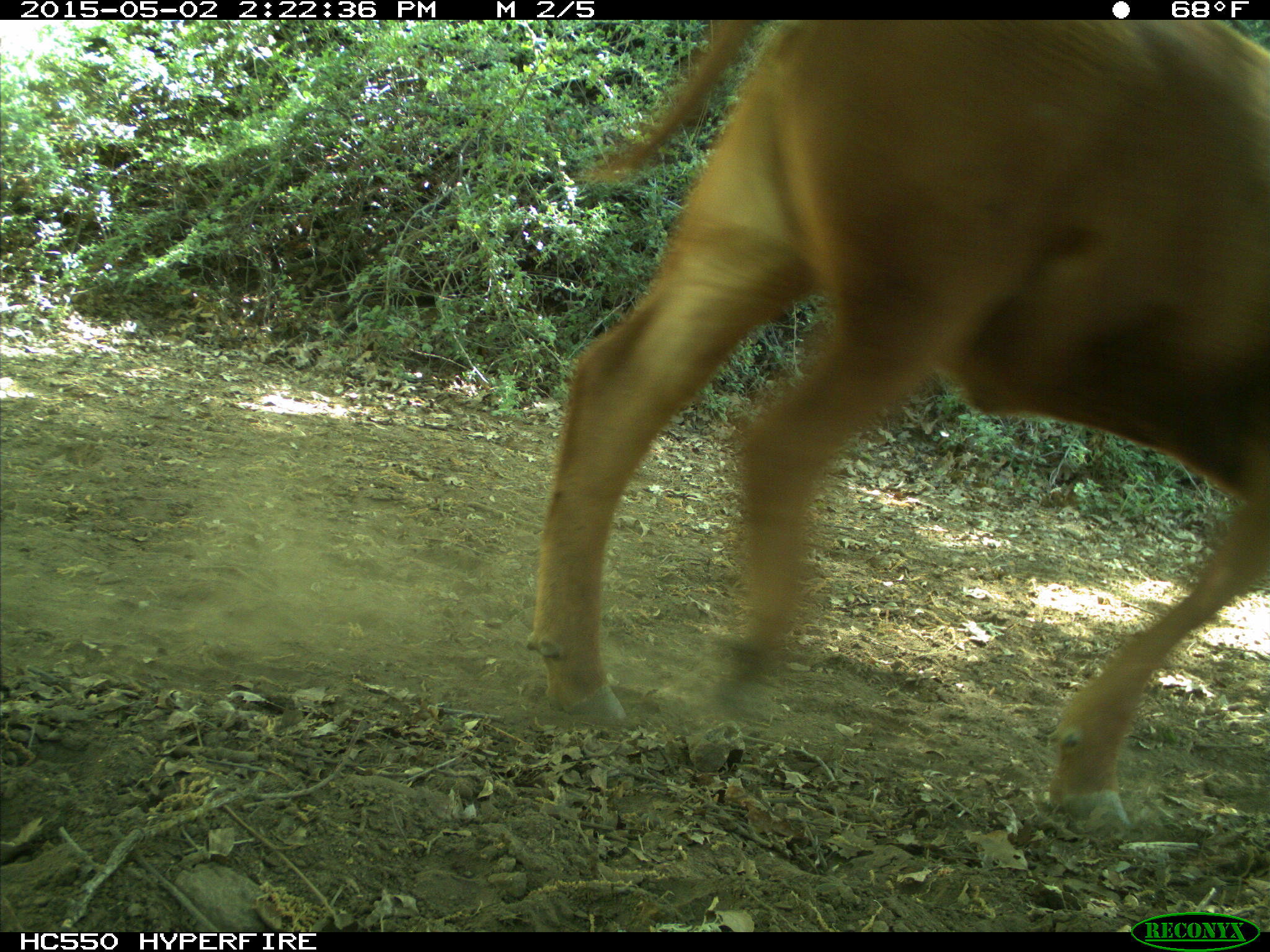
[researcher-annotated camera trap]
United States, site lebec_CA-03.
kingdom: Animalia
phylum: Chordata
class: Mammalia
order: Artiodactyla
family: Bovidae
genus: Bos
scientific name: Bos taurus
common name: domestic cow